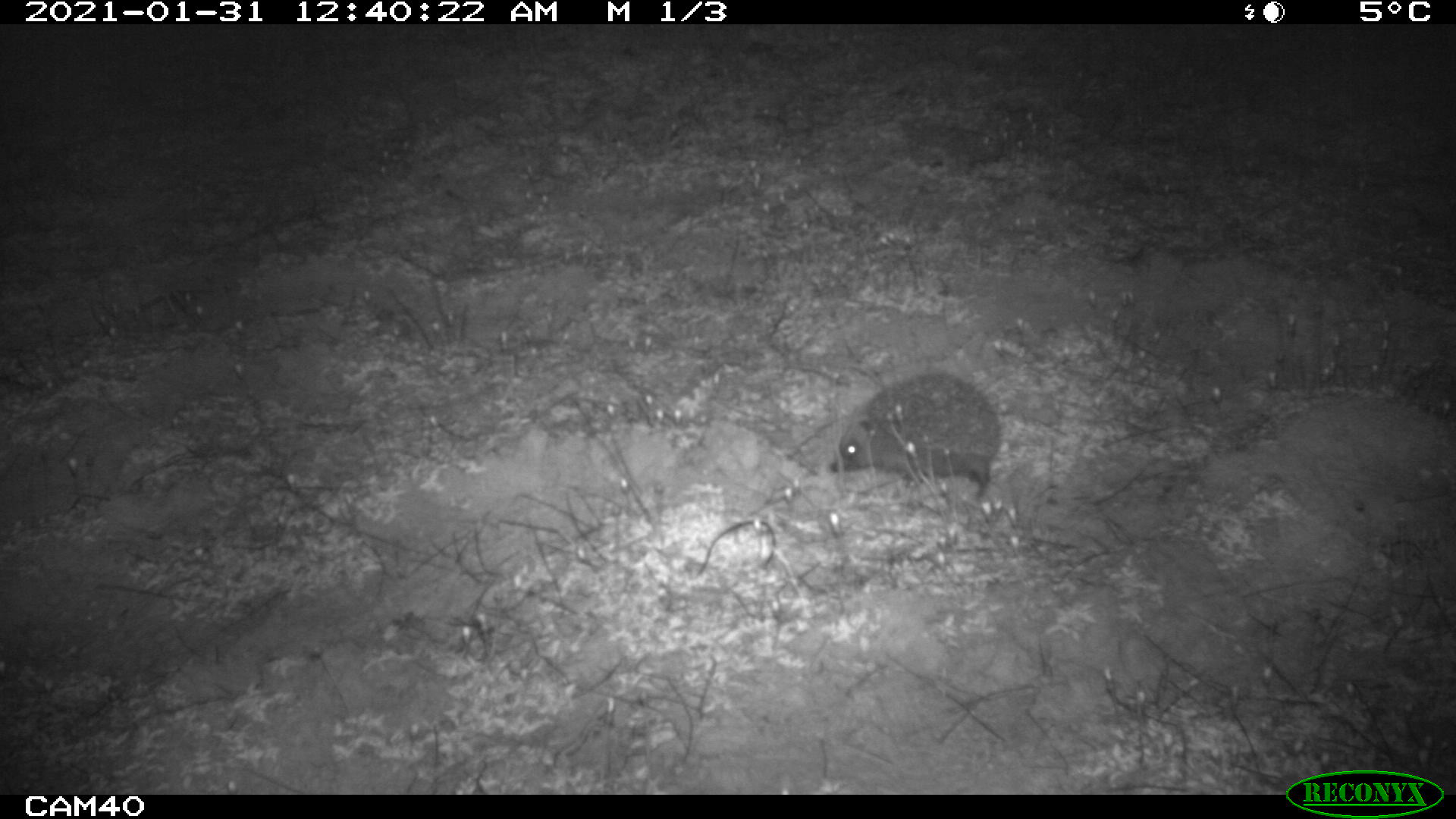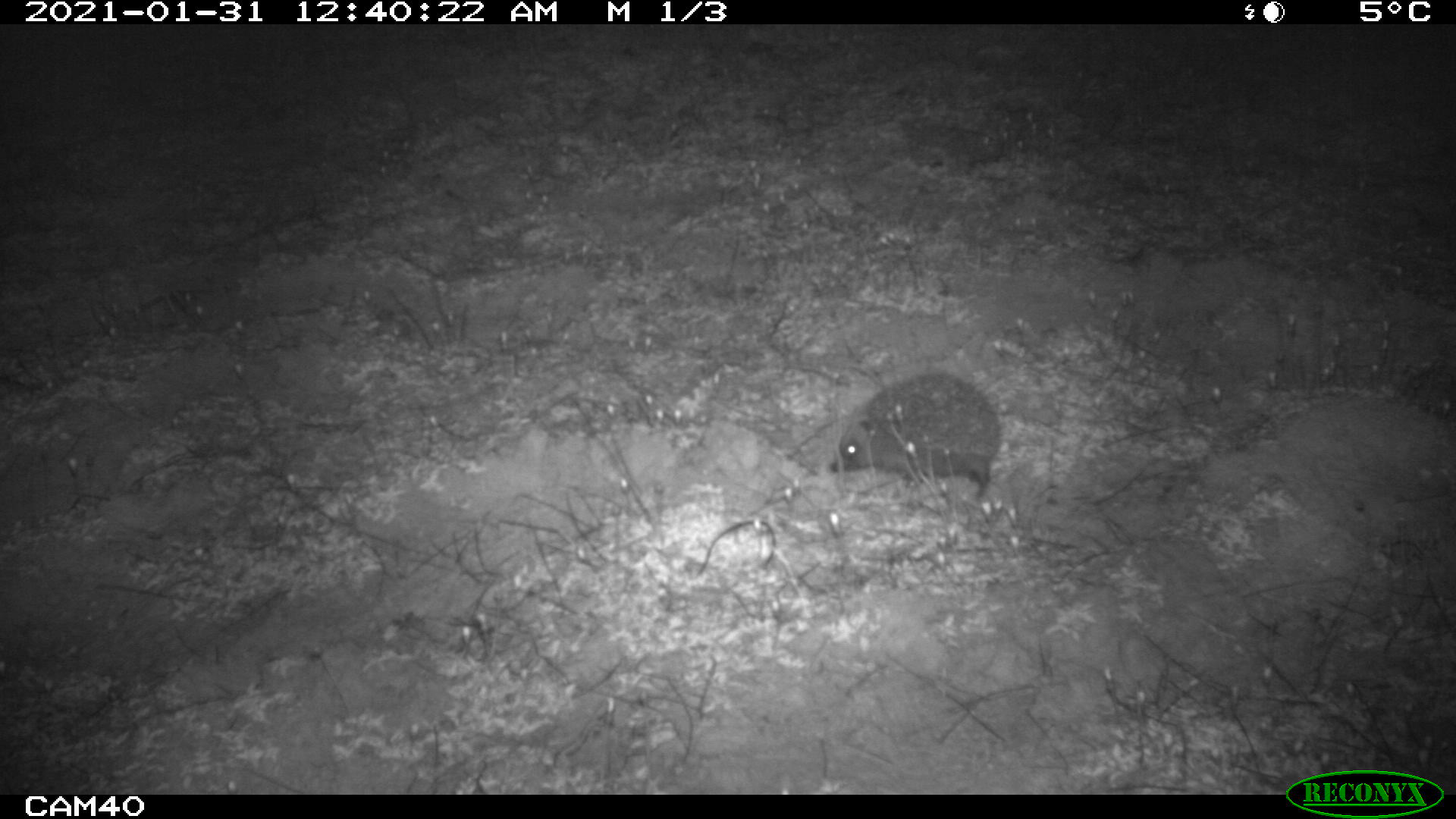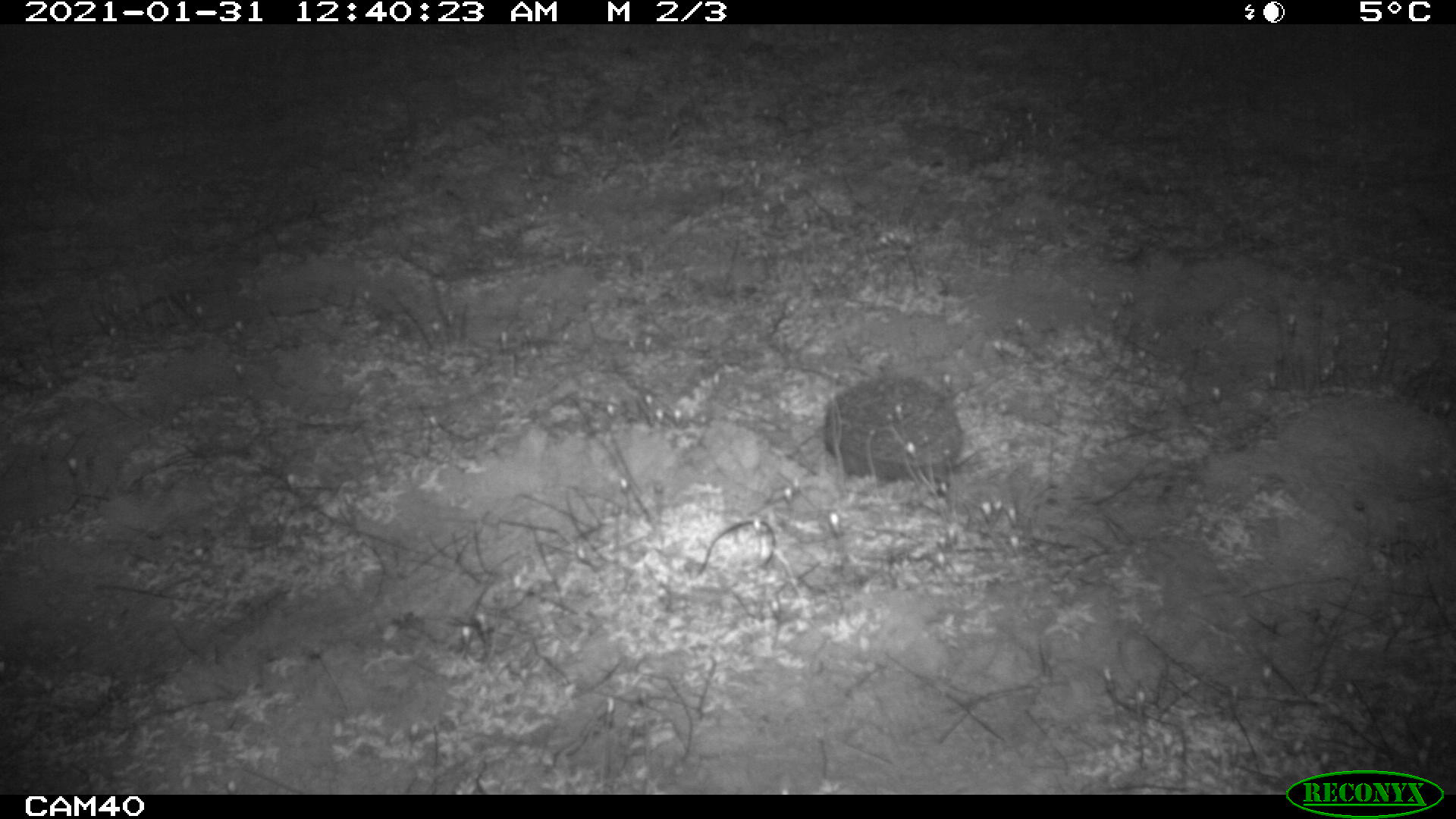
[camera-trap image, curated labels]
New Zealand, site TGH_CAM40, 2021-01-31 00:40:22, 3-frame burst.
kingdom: Animalia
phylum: Chordata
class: Mammalia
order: Eulipotyphla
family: Erinaceidae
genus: Erinaceus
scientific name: Erinaceus europaeus europaeus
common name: european hedgehog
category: hedgehog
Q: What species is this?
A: Hedgehog (european hedgehog) (Erinaceus europaeus europaeus).